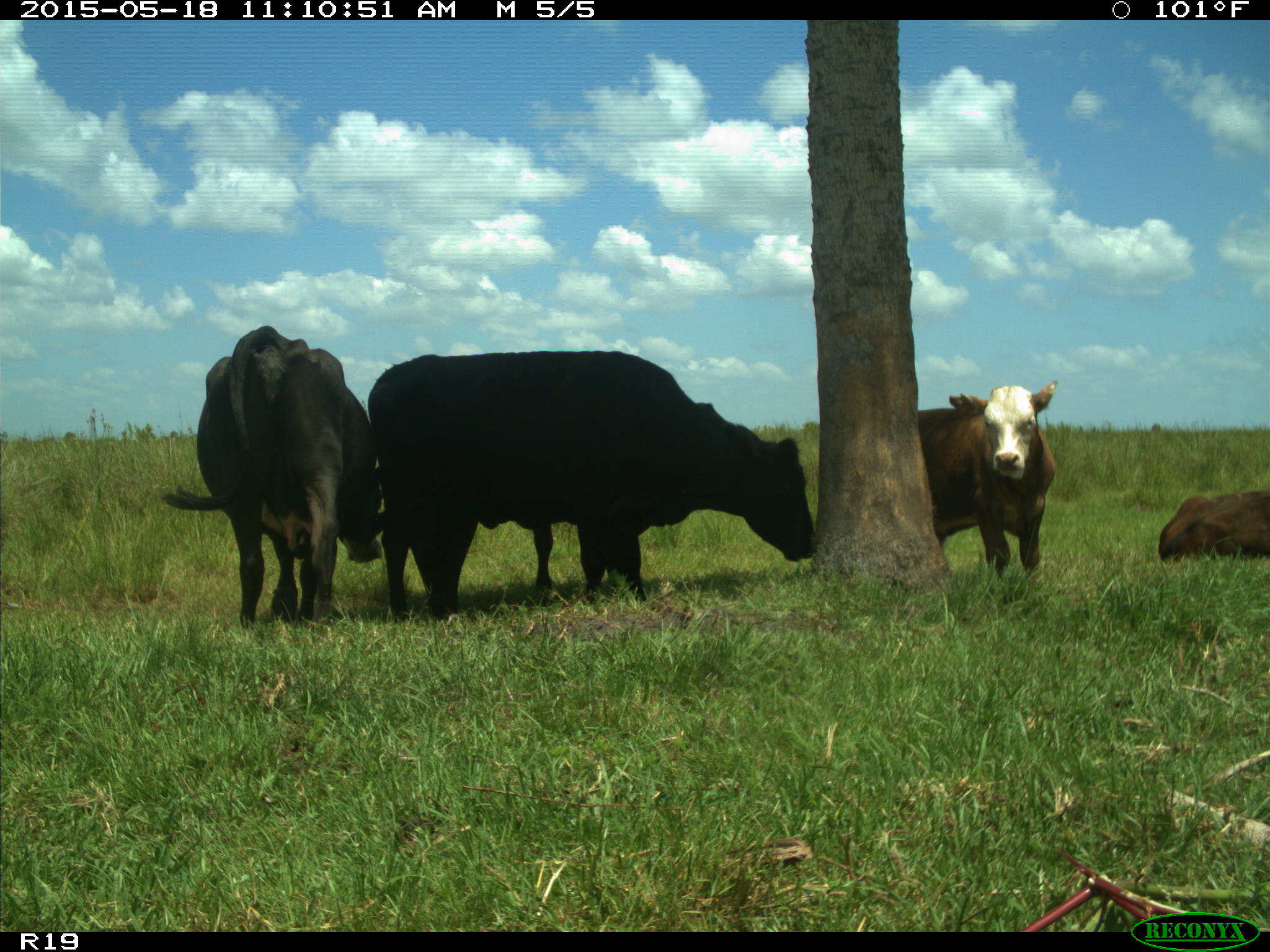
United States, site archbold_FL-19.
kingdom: Animalia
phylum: Chordata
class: Mammalia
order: Artiodactyla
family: Bovidae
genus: Bos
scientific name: Bos taurus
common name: domestic cow